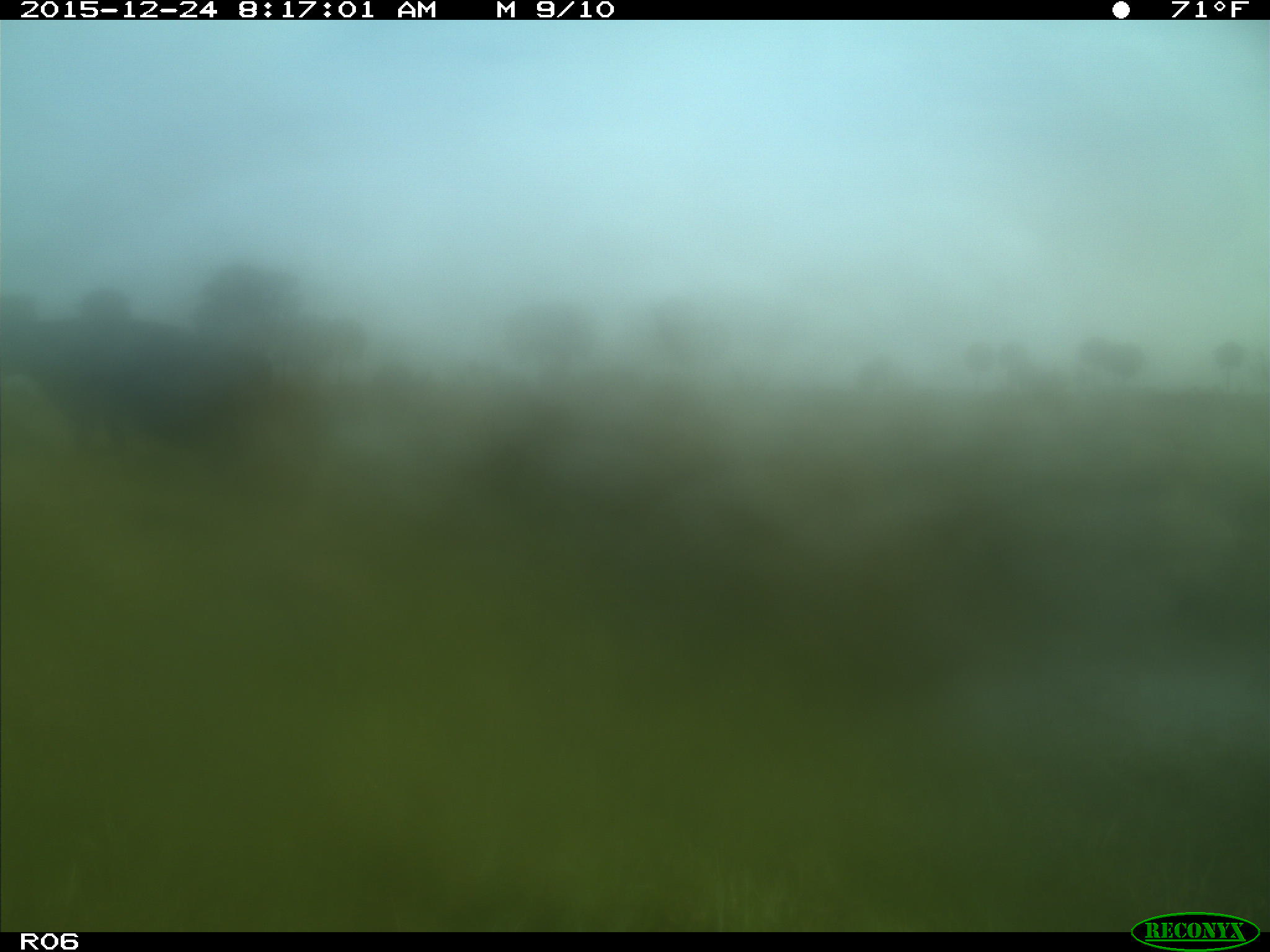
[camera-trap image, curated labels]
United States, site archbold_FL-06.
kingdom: Animalia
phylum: Chordata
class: Mammalia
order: Artiodactyla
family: Bovidae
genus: Bos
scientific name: Bos taurus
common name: domestic cow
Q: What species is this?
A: Bos taurus (domestic cow).